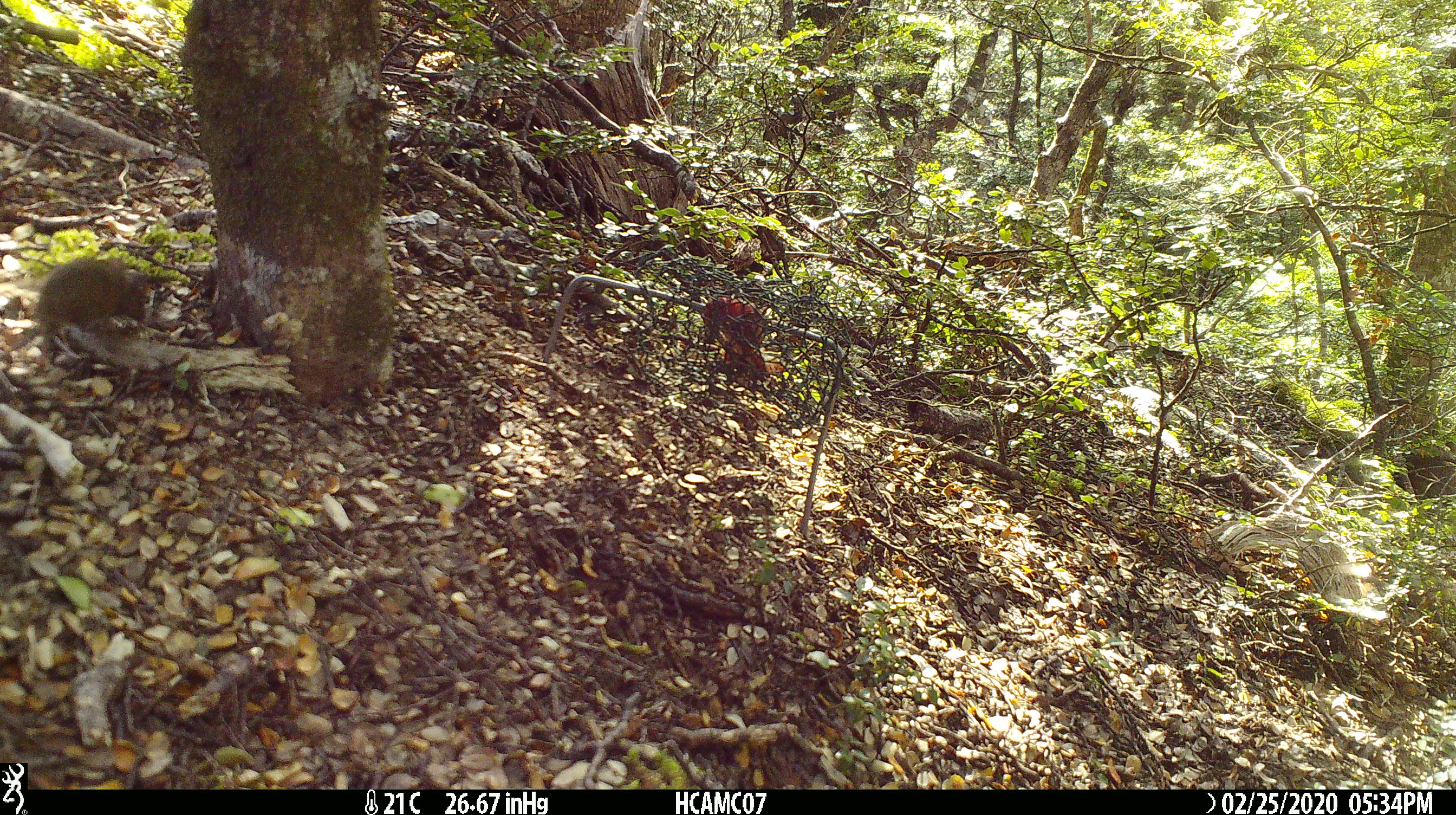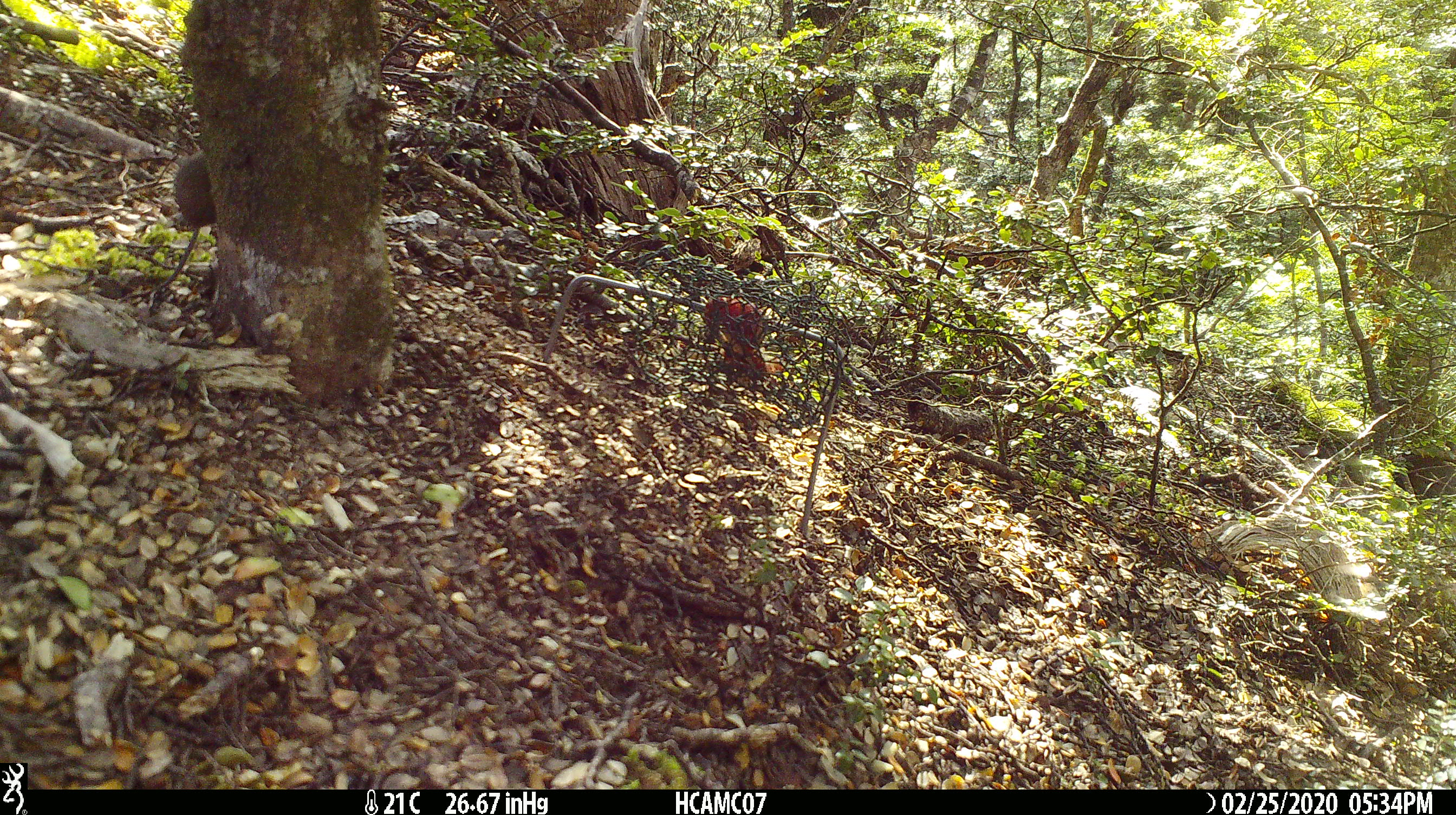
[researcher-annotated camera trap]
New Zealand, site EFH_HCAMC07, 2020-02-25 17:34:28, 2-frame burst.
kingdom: Animalia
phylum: Chordata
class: Mammalia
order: Rodentia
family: Muridae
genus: Mus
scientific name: Mus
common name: mouse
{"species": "mouse (Mus)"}